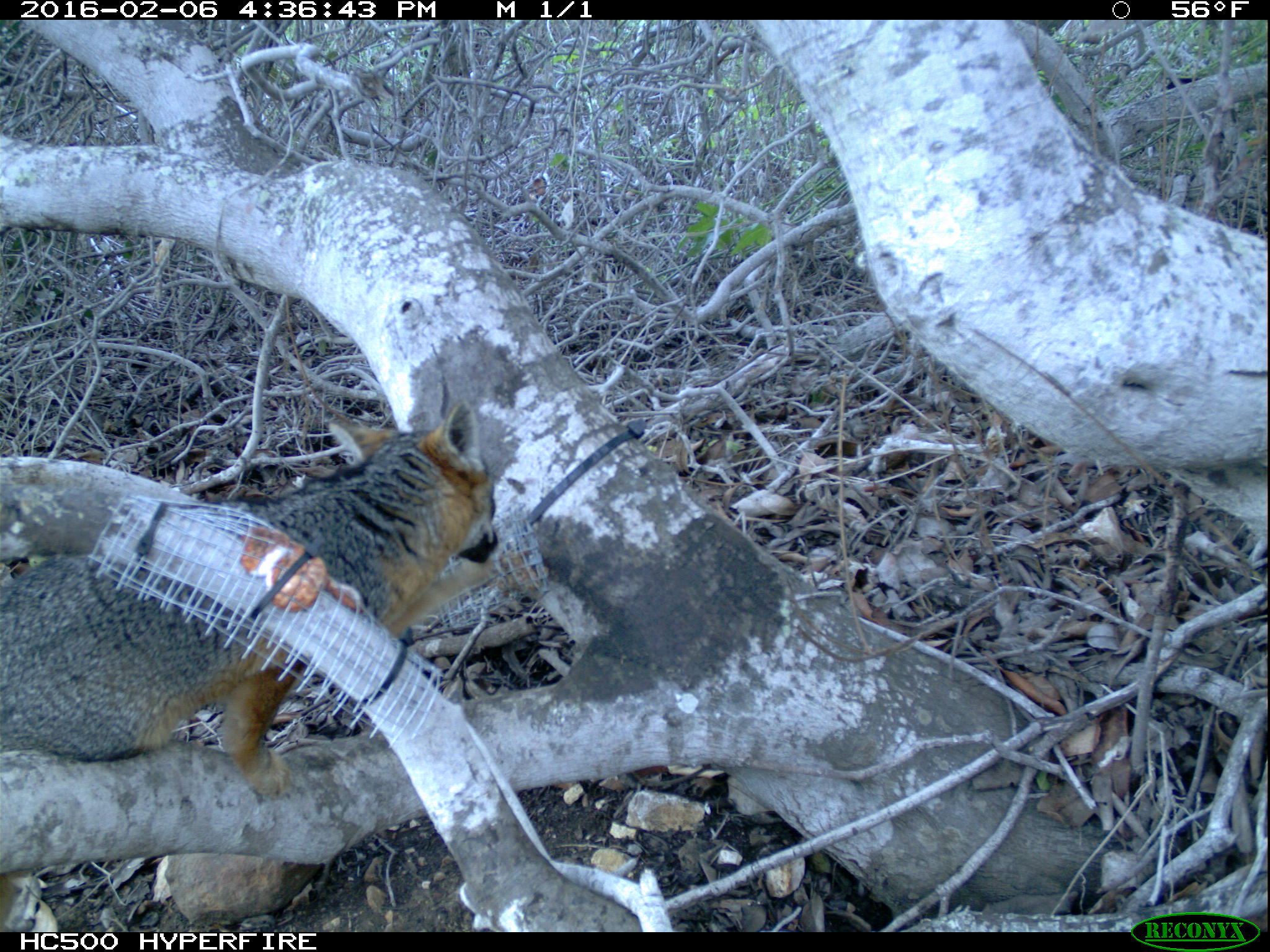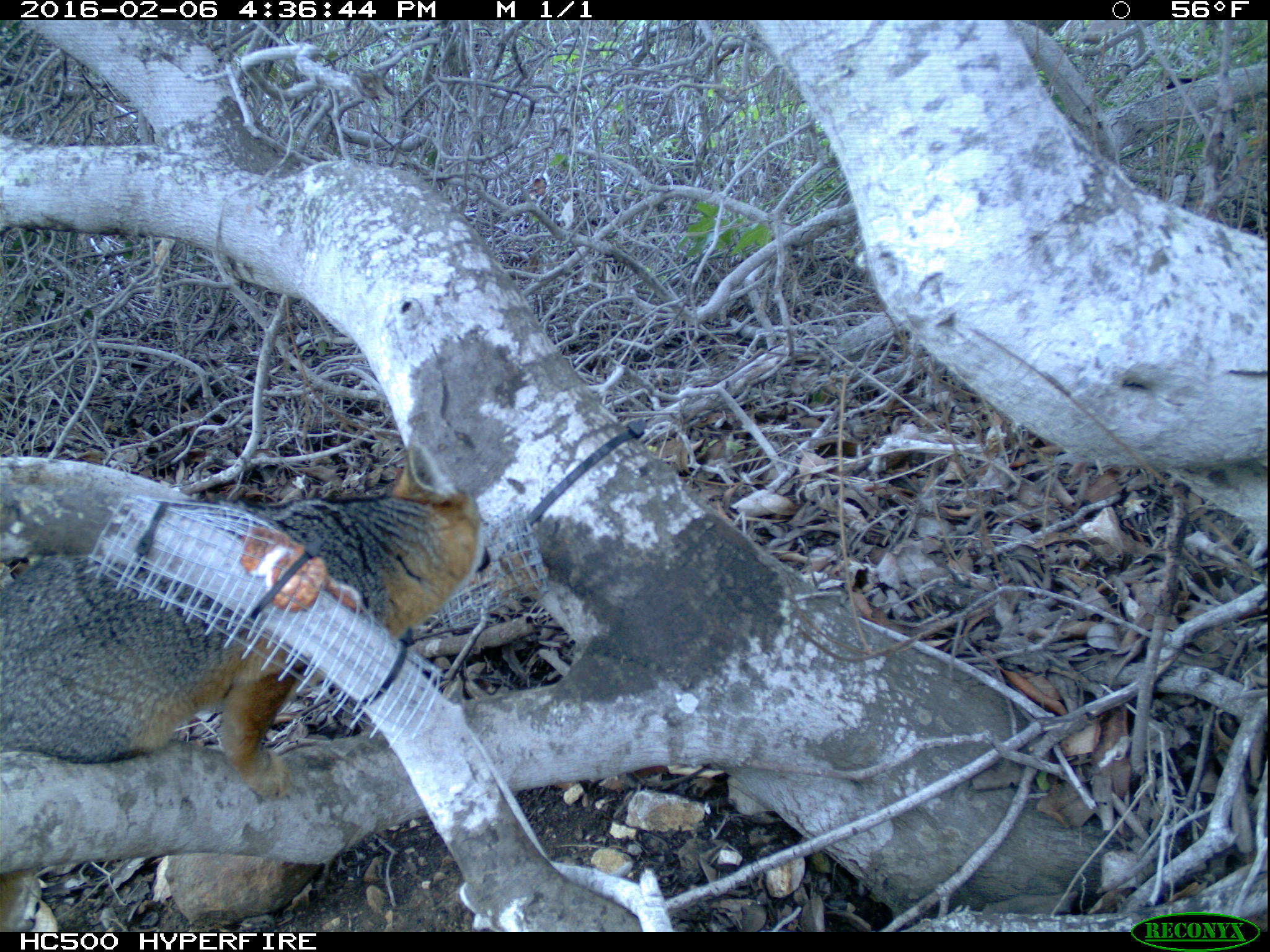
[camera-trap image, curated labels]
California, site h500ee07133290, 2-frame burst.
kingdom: Animalia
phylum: Chordata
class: Mammalia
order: Carnivora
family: Canidae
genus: Urocyon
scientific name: Urocyon littoralis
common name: island fox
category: fox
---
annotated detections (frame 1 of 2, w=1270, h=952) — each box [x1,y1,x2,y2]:
fox: [0,400,498,797]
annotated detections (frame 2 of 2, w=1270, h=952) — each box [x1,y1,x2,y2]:
fox: [0,440,492,933]